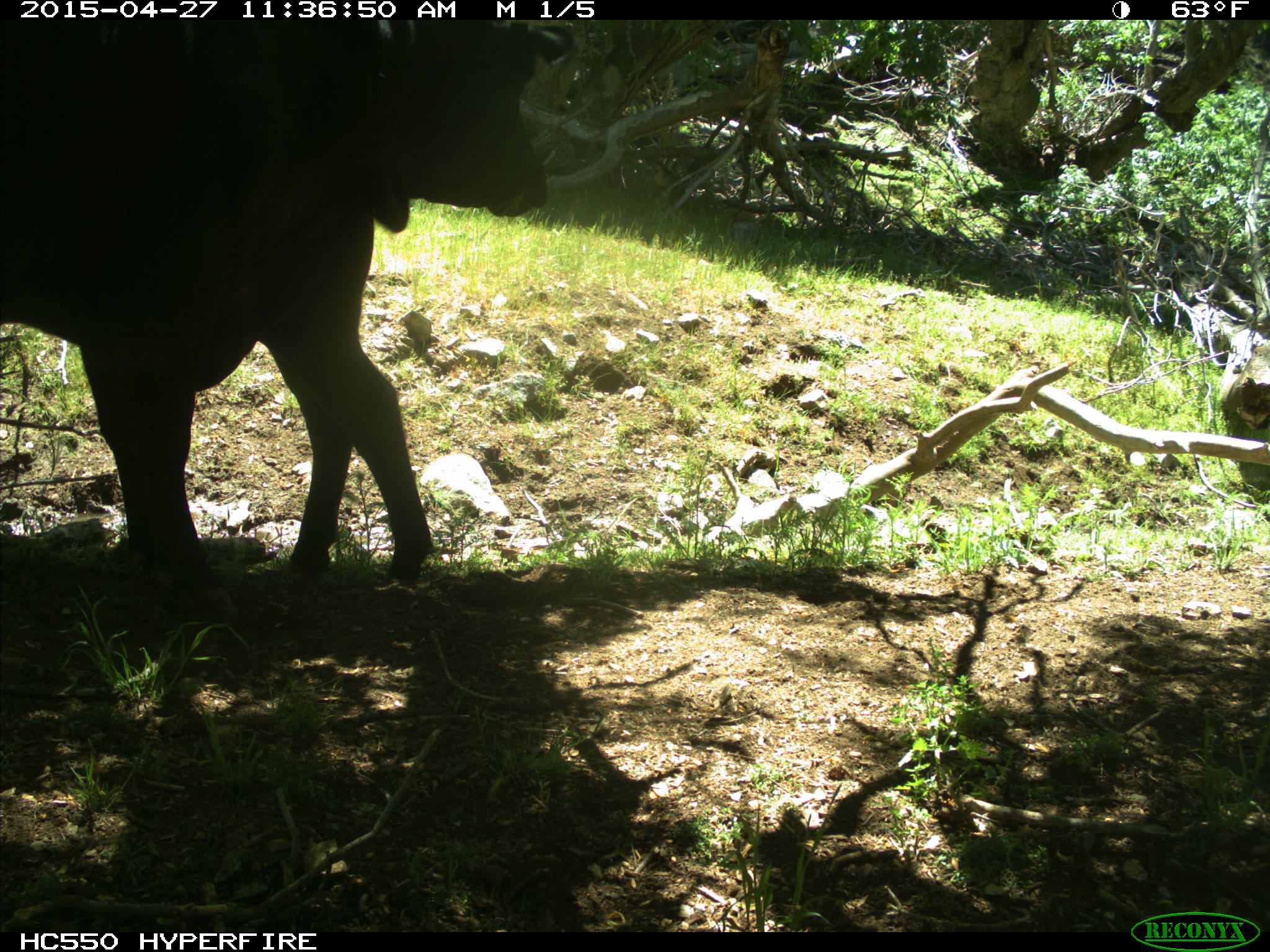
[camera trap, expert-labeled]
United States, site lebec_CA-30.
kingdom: Animalia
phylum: Chordata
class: Mammalia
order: Artiodactyla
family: Bovidae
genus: Bos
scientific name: Bos taurus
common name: domestic cow